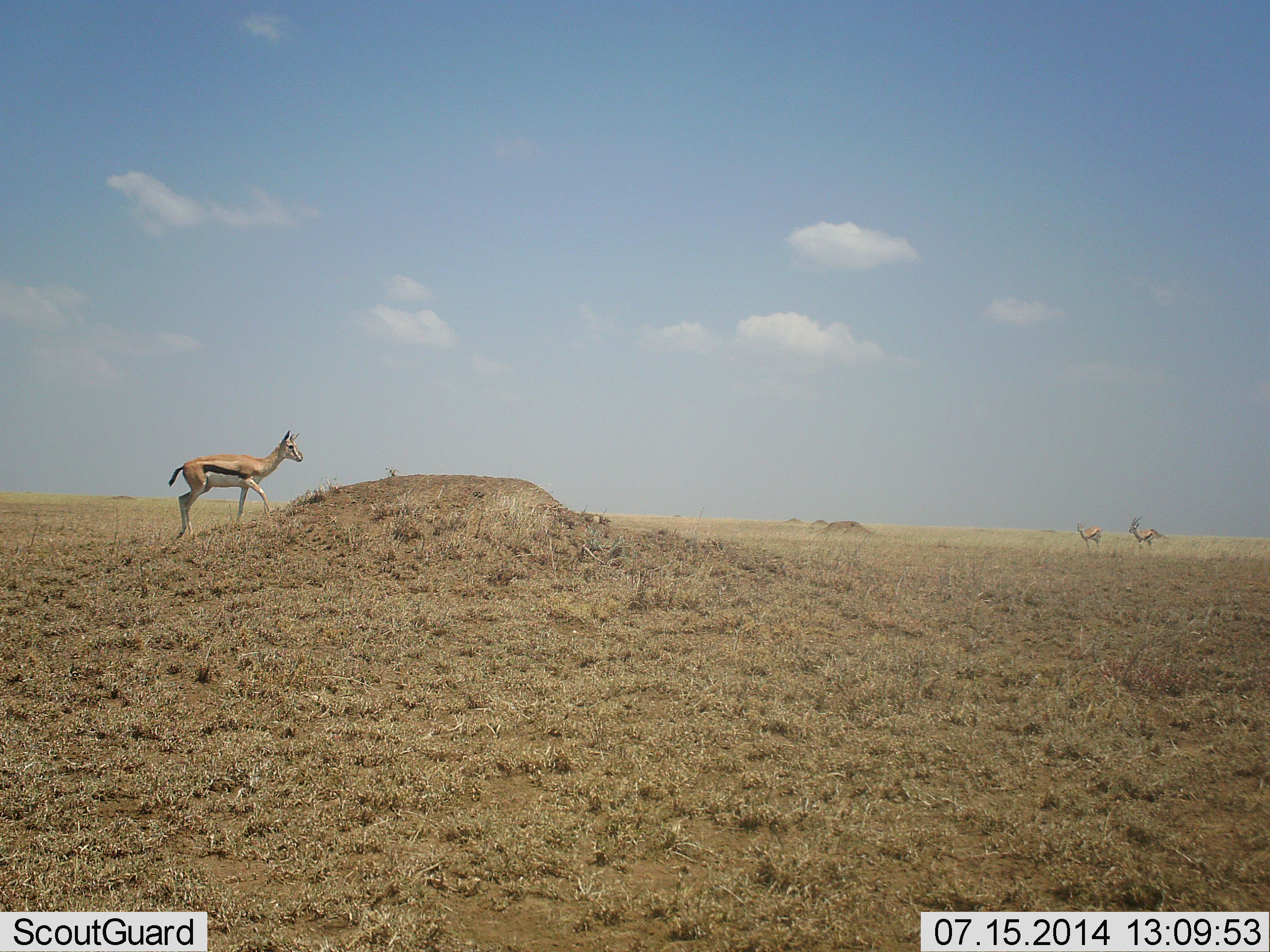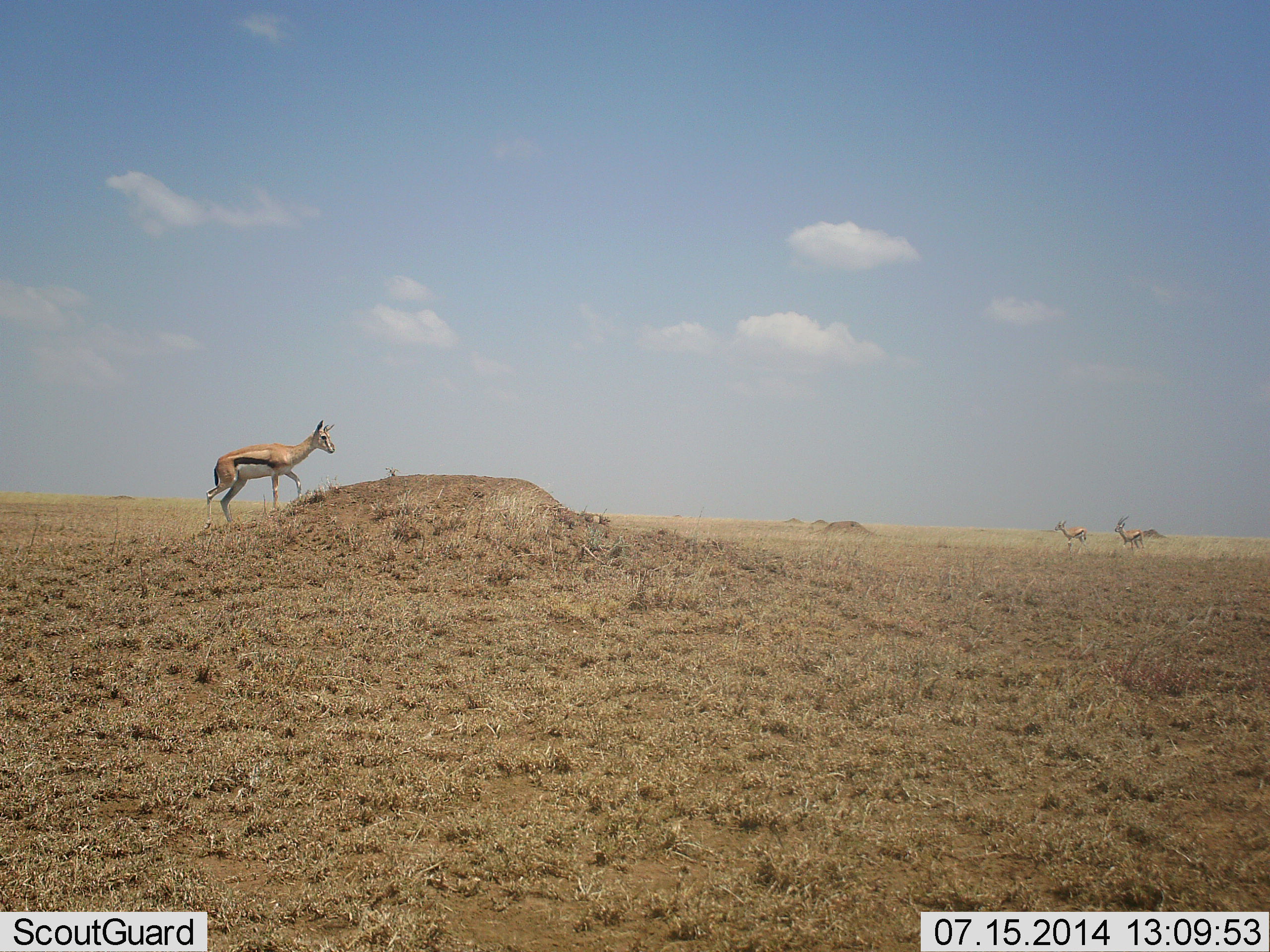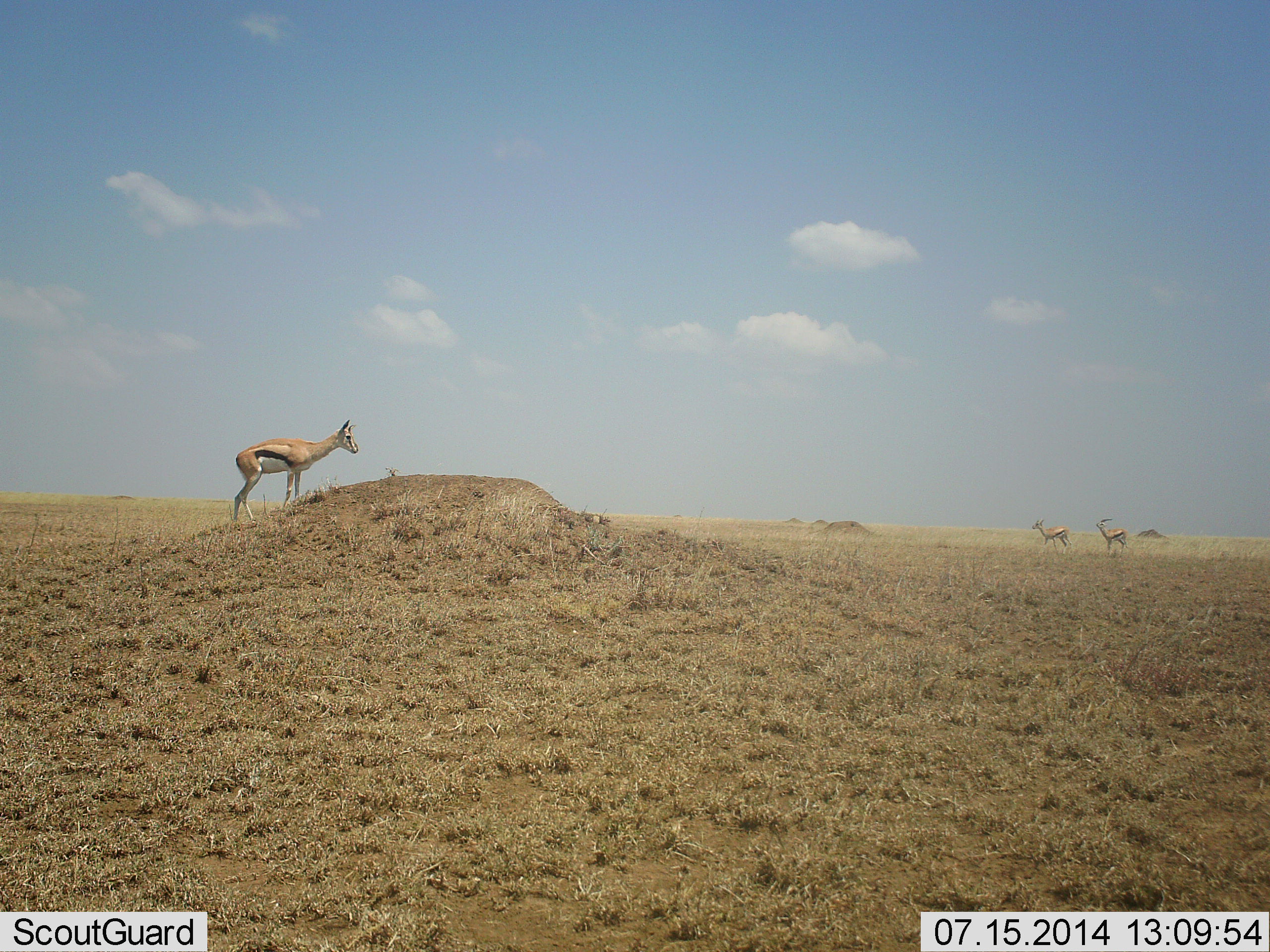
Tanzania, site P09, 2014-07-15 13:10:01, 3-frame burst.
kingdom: Animalia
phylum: Chordata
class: Mammalia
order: Artiodactyla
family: Bovidae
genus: Eudorcas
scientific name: Eudorcas thomsonii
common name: thomson's gazelle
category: gazellethomsons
Gazellethomsons (thomson's gazelle) (Eudorcas thomsonii), count 3. Behavior (volunteer vote fractions): standing 40%, resting 0%, moving 90%, interacting 0%. Young present (vote fraction): 0%. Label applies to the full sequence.